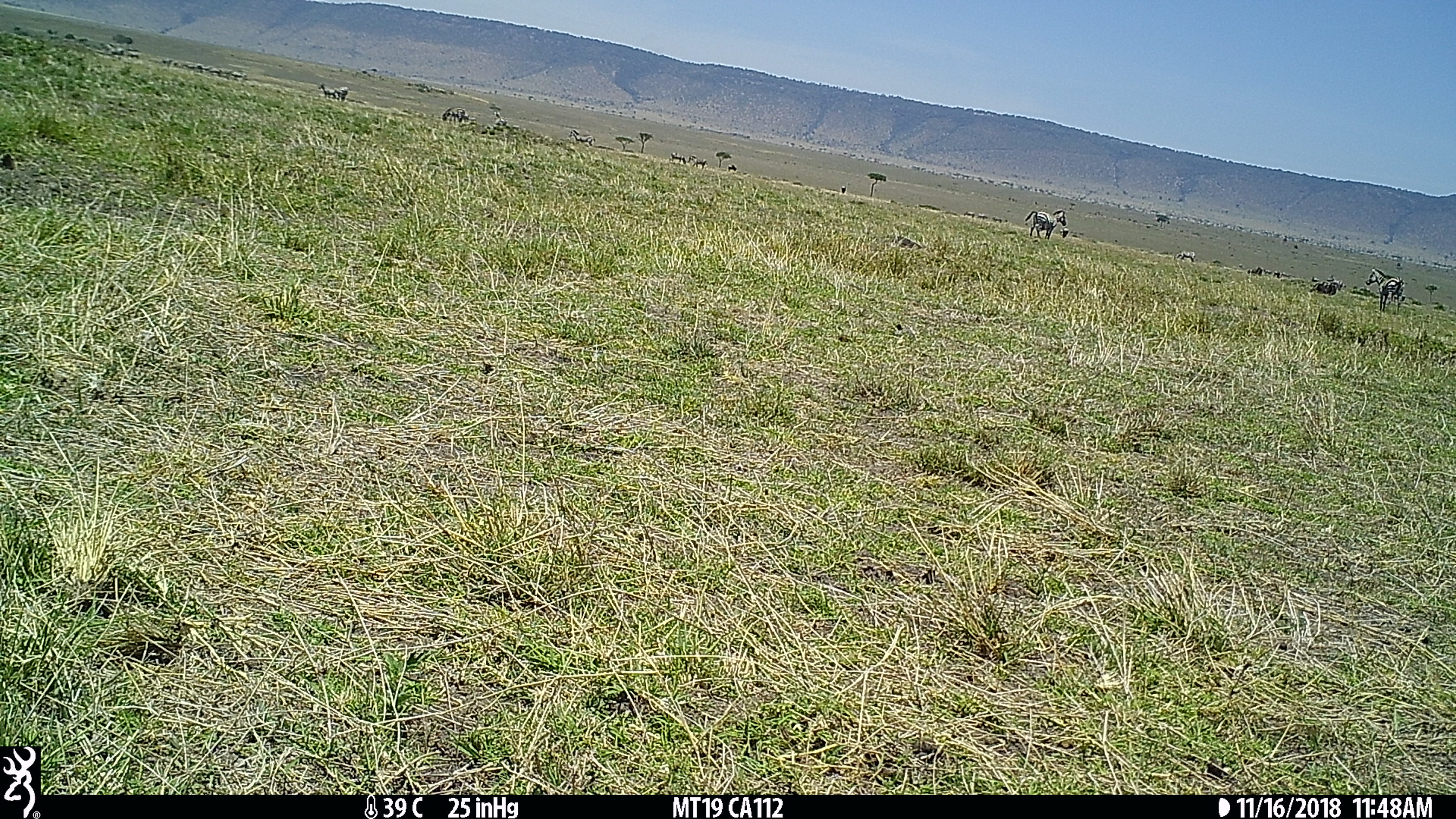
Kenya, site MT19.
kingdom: Animalia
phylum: Chordata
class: Mammalia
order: Perissodactyla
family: Equidae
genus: Equus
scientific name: Equus quagga burchellii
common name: burchell's zebra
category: zebra